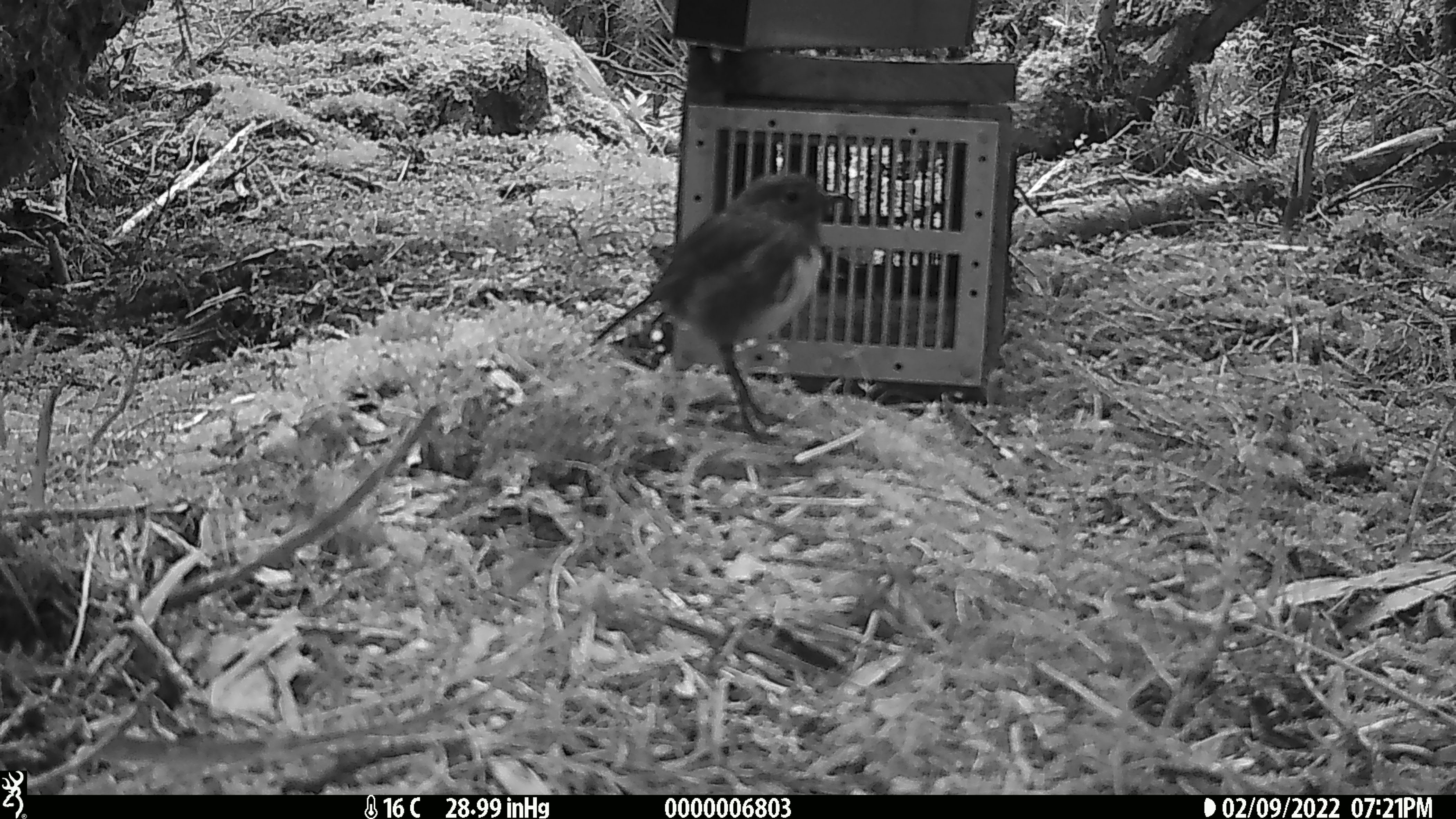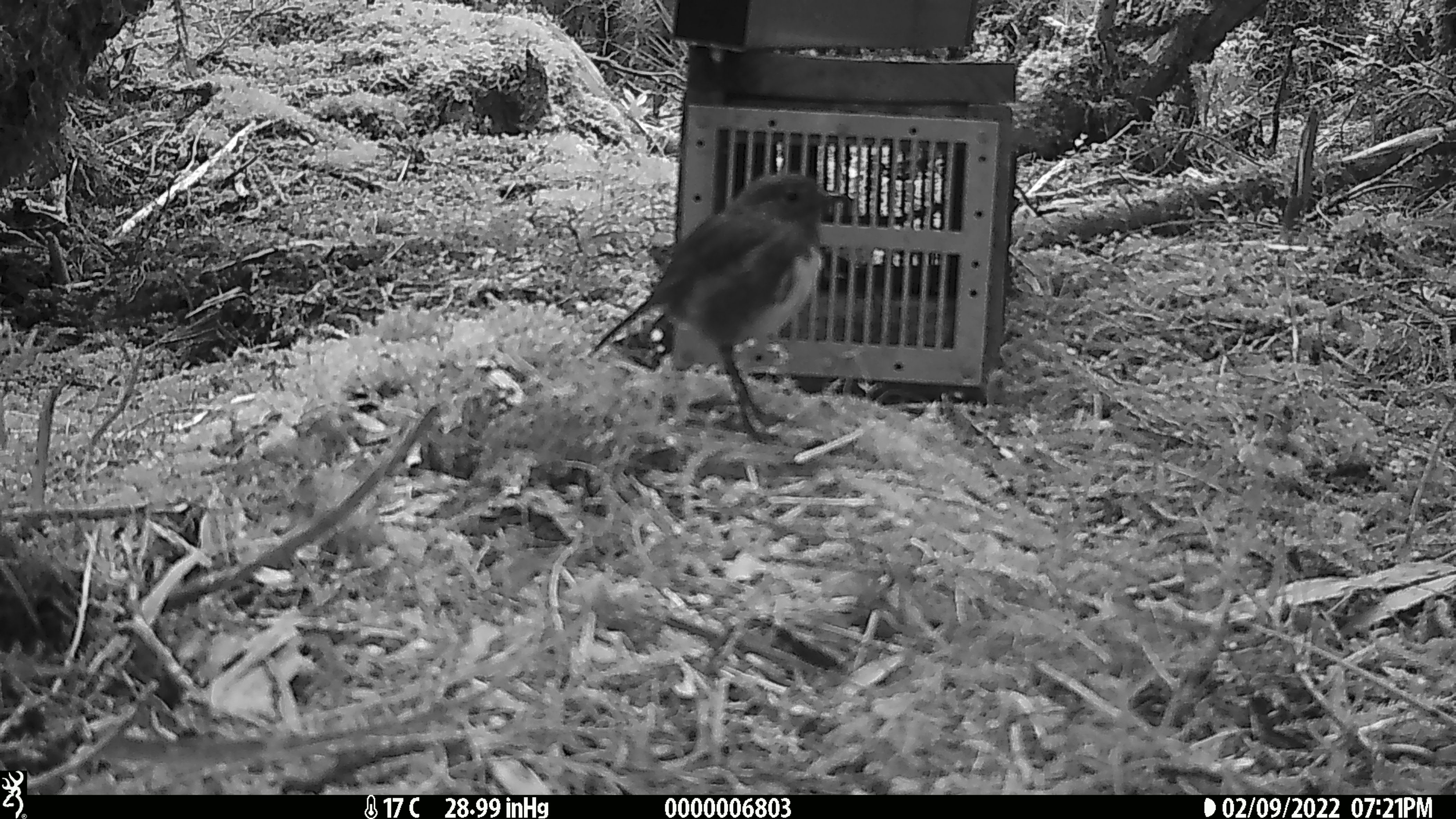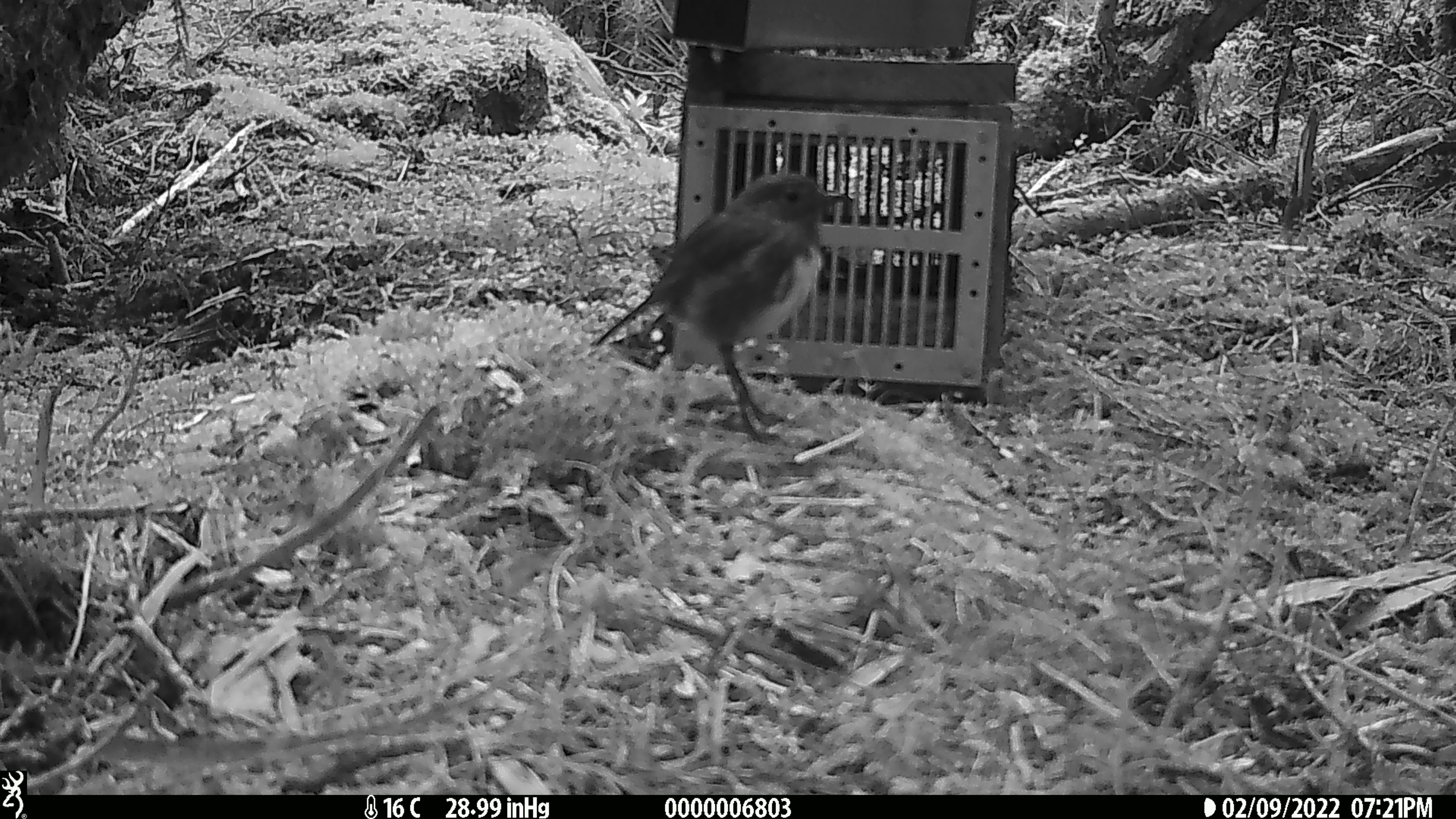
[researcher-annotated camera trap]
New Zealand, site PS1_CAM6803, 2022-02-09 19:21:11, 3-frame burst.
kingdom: Animalia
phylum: Chordata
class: Aves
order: Passeriformes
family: Petroicidae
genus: Petroica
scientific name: Petroica australis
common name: new zealand robin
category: robin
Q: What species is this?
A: Robin (new zealand robin) (Petroica australis).